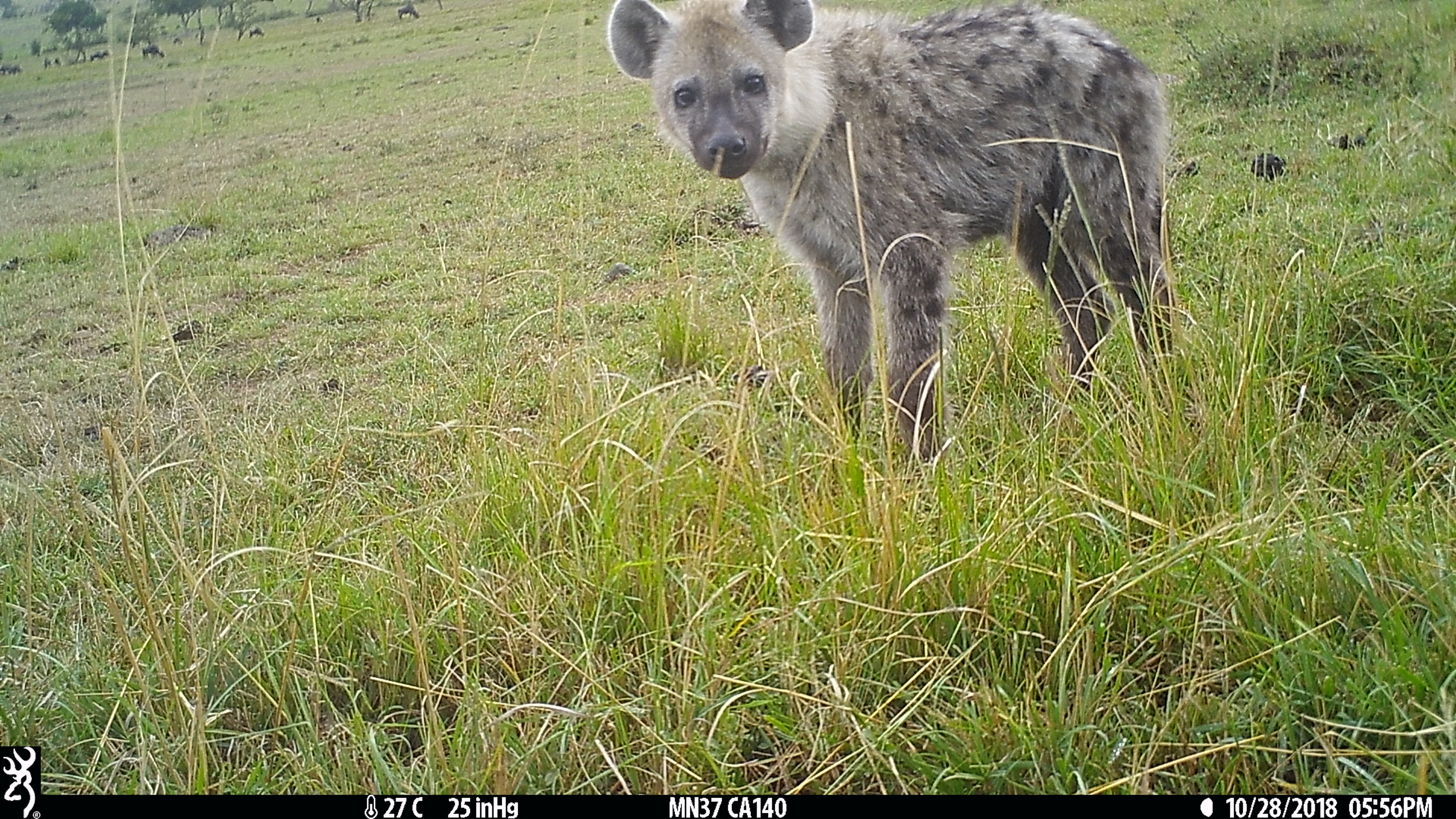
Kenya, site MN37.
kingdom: Animalia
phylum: Chordata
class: Mammalia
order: Carnivora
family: Hyaenidae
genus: Crocuta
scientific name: Crocuta crocuta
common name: spotted hyena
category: hyena spotted